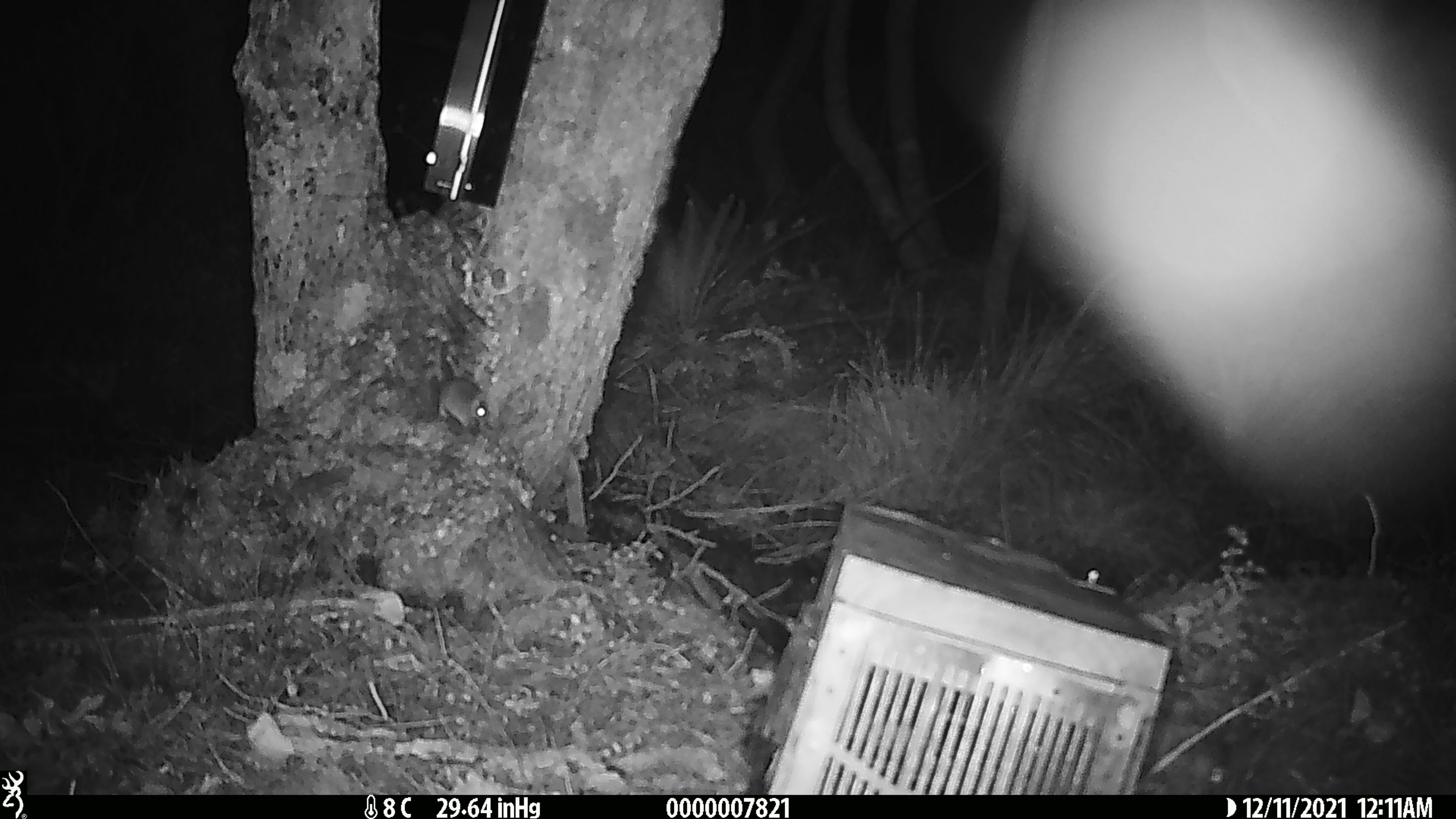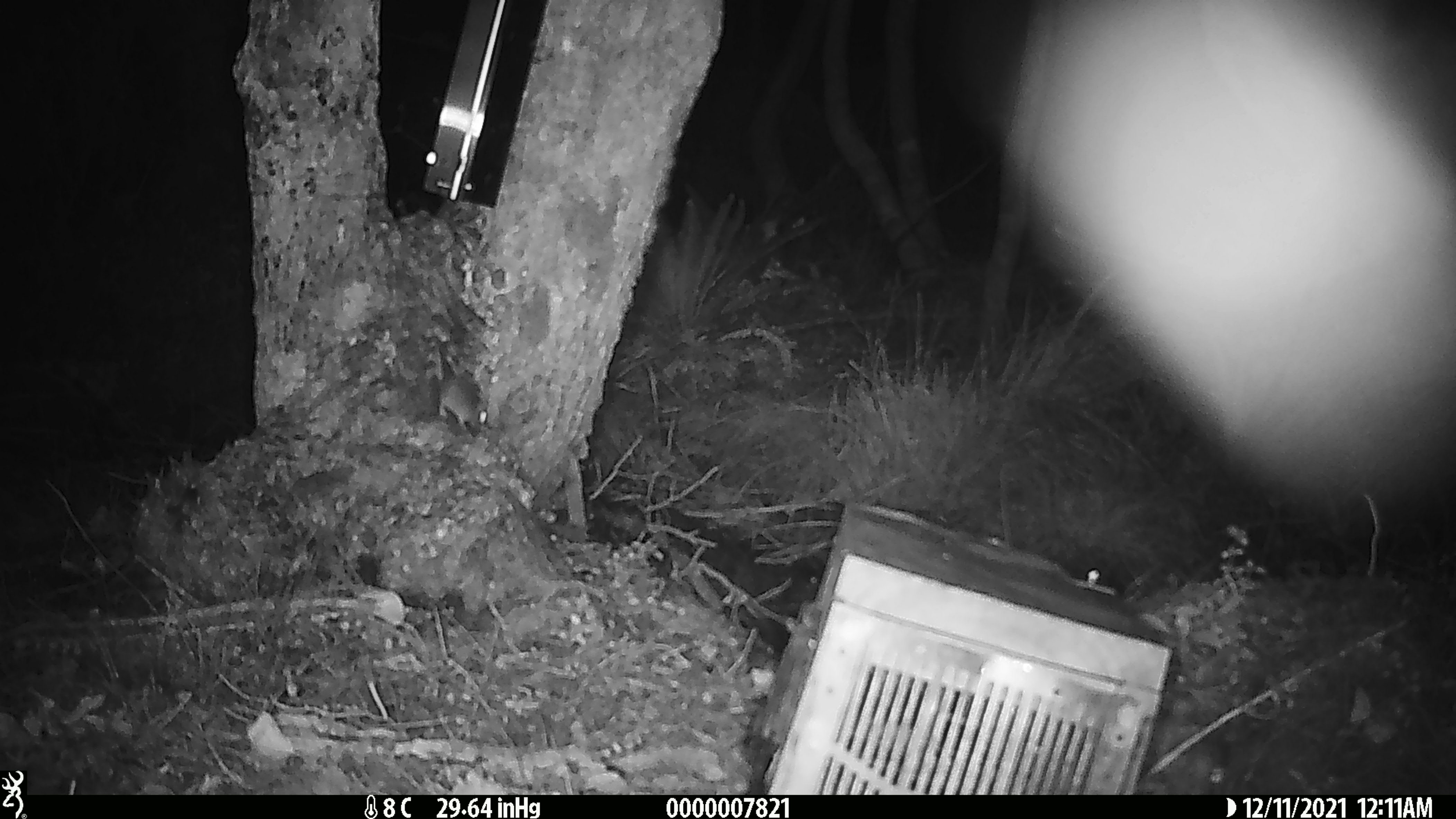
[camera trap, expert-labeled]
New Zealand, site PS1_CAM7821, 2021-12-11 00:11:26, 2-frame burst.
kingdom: Animalia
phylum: Chordata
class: Mammalia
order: Rodentia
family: Muridae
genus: Mus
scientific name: Mus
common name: mouse